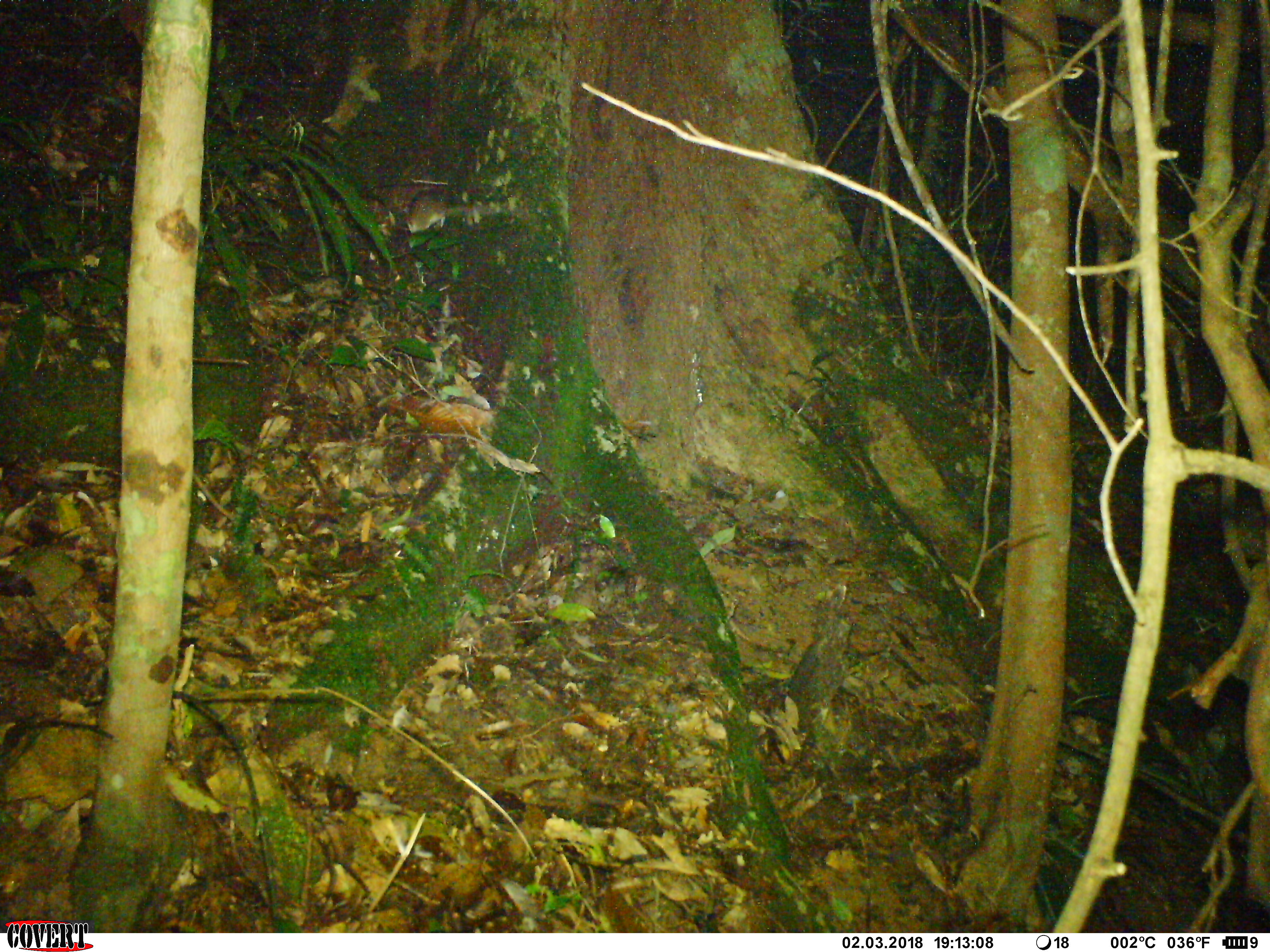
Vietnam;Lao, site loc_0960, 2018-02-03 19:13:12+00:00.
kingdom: Animalia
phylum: Chordata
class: Mammalia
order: Rodentia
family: Muridae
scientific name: Muridae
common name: old-world mice and rats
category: unidentified murid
Unidentified murid (old-world mice and rats) (Muridae). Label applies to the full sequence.